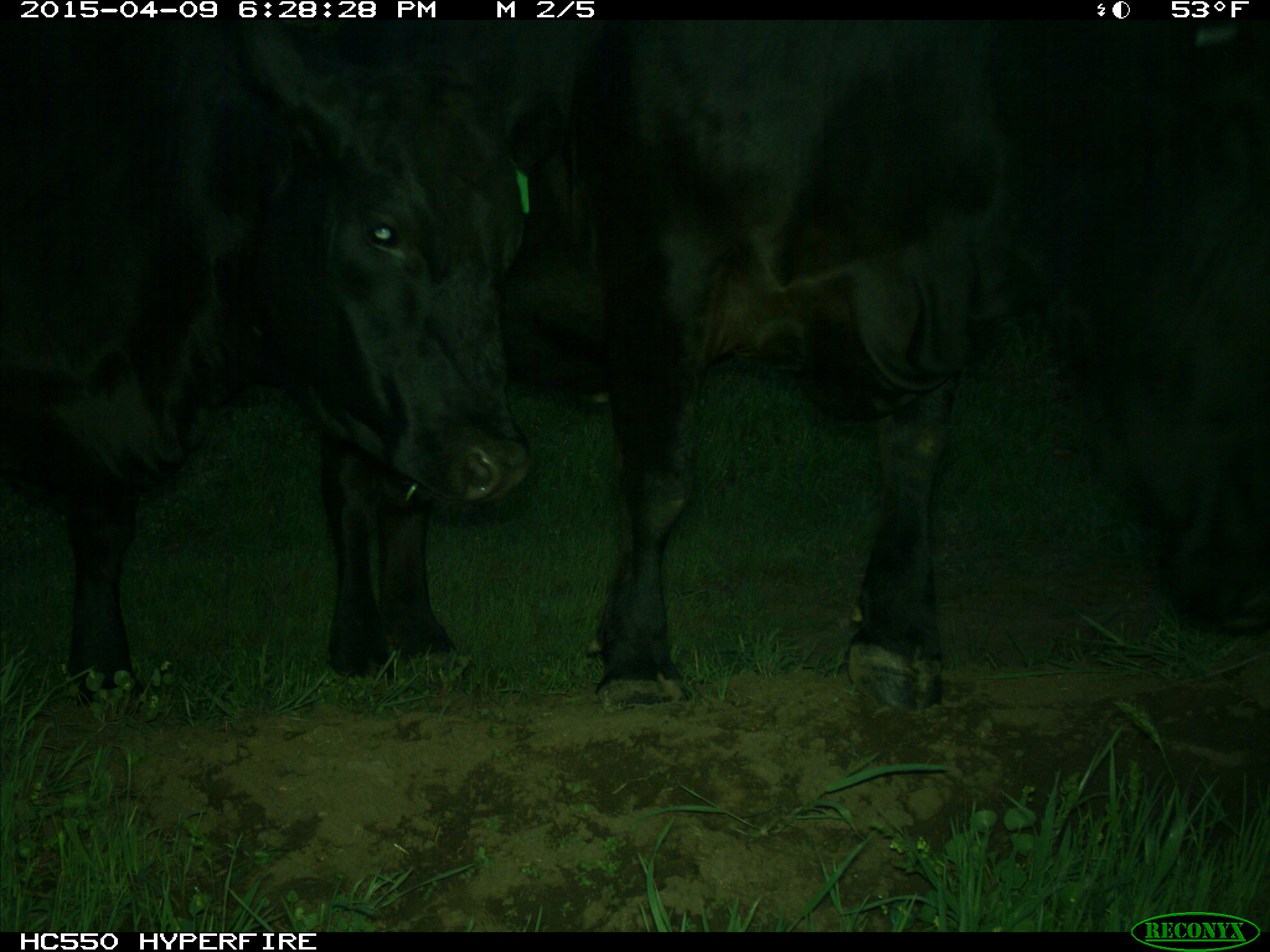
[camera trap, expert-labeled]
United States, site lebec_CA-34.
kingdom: Animalia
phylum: Chordata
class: Mammalia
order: Artiodactyla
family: Bovidae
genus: Bos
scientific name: Bos taurus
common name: domestic cow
Bos taurus (domestic cow).